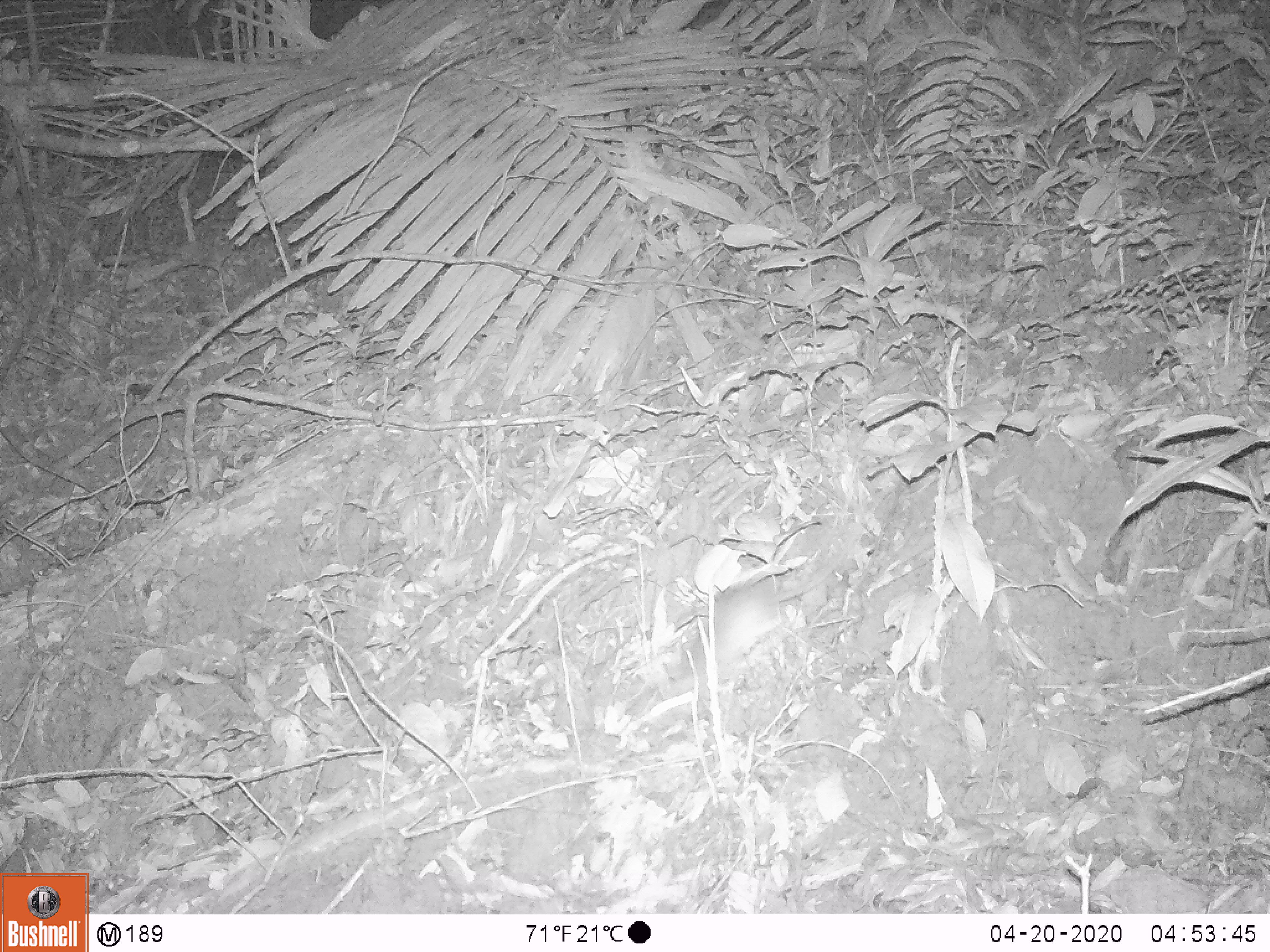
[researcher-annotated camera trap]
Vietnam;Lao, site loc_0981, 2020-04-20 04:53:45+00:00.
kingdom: Animalia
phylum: Chordata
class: Mammalia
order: Rodentia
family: Muridae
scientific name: Muridae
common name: old-world mice and rats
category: unidentified murid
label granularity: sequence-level